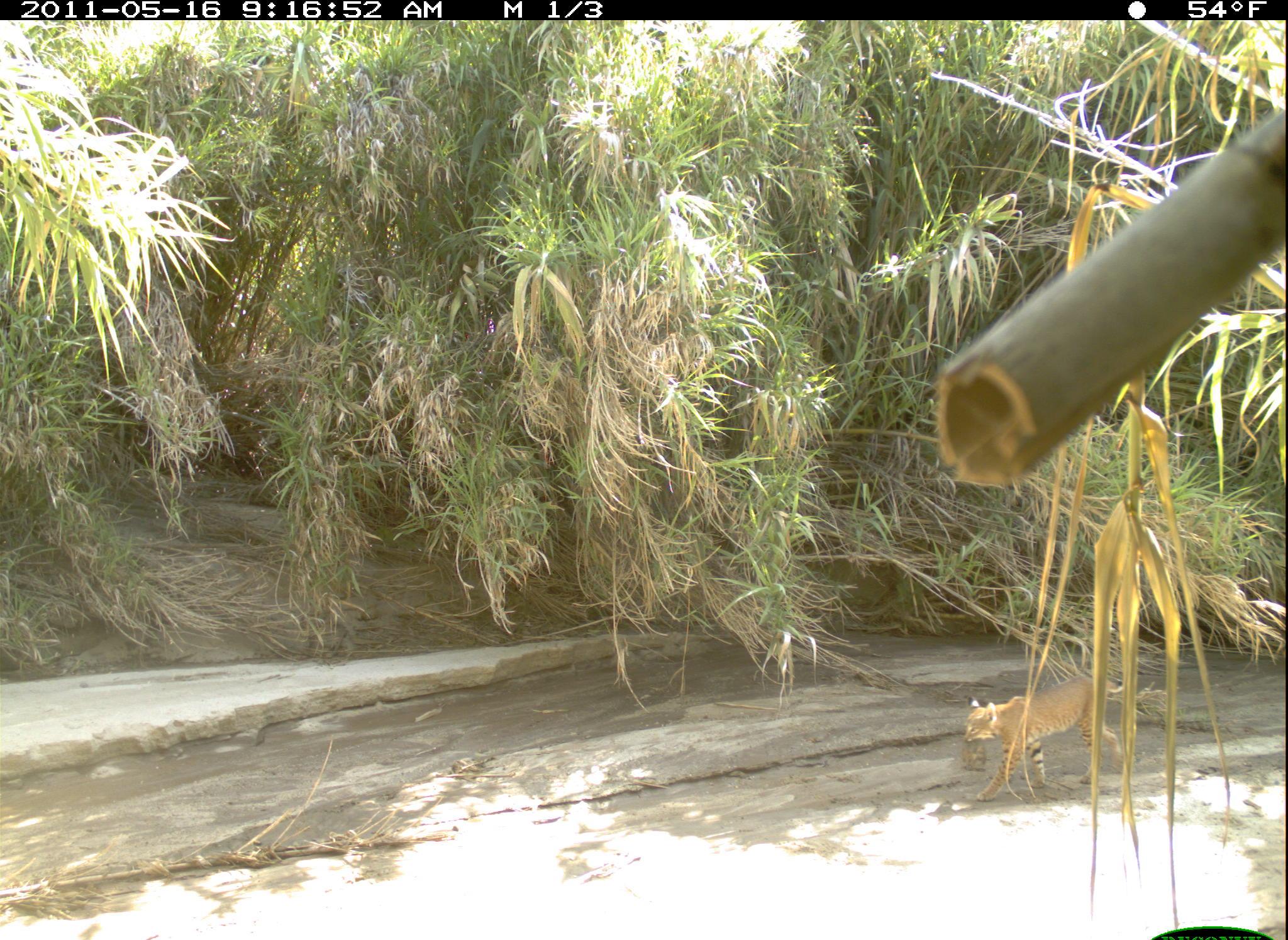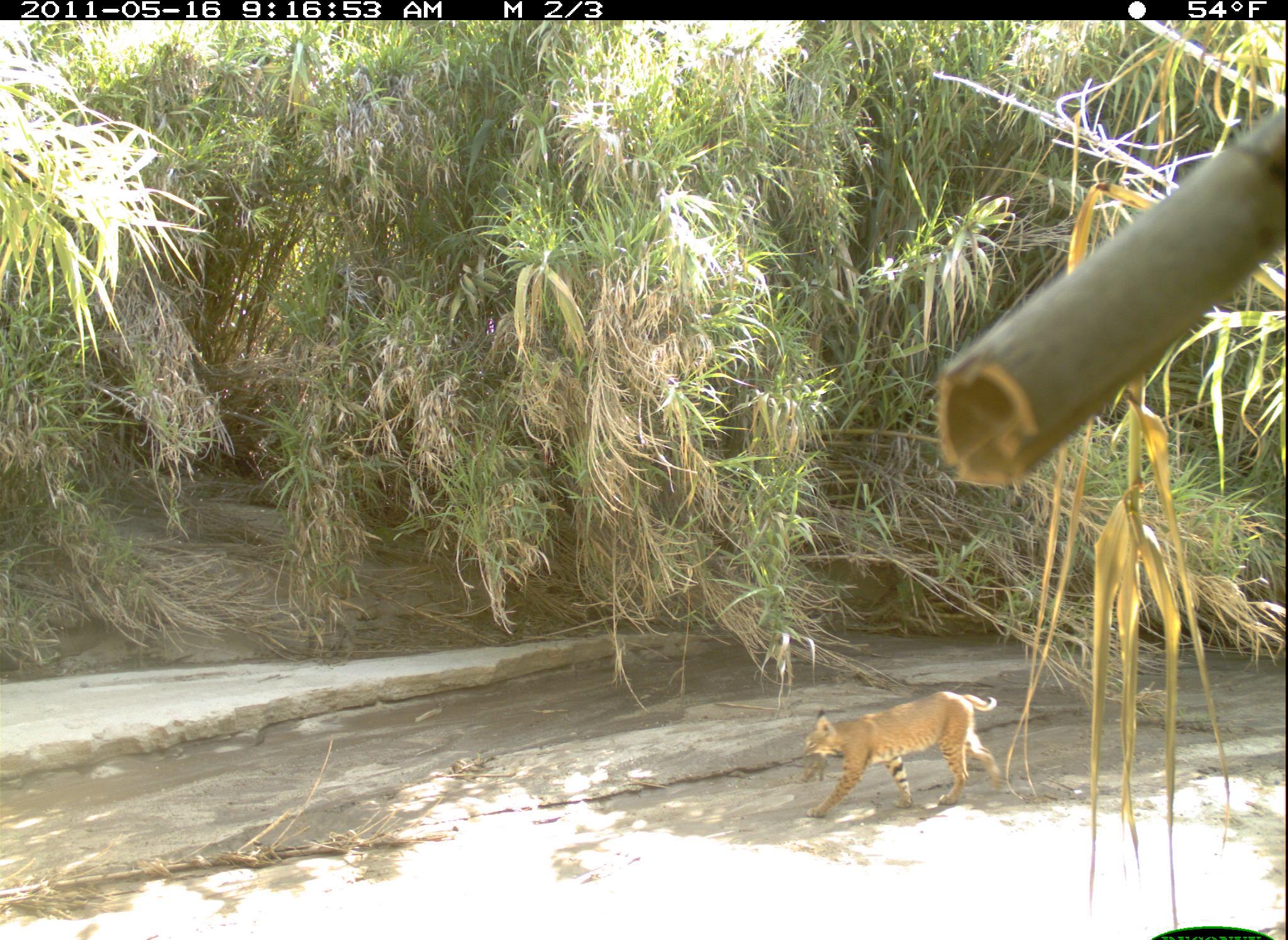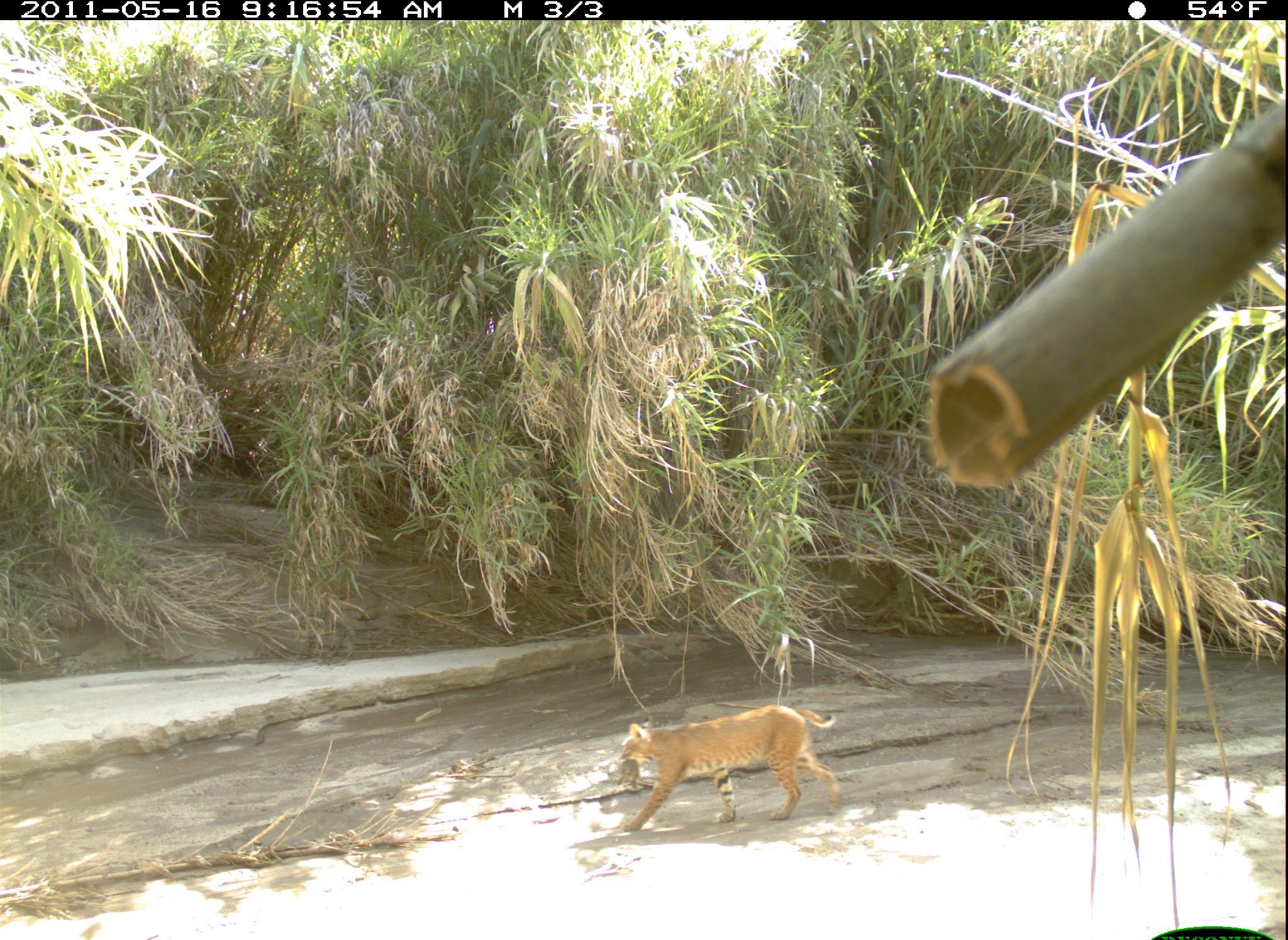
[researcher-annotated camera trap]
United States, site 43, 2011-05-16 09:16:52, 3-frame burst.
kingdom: Animalia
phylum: Chordata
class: Mammalia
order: Carnivora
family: Felidae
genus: Lynx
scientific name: Lynx rufus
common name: bobcat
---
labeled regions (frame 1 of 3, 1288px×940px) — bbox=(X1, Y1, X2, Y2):
bobcat: bbox=(934, 664, 1151, 813)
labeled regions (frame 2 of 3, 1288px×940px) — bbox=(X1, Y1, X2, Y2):
bobcat: bbox=(800, 686, 1016, 823)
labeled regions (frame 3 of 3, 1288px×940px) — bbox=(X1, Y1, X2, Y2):
bobcat: bbox=(609, 693, 847, 834)